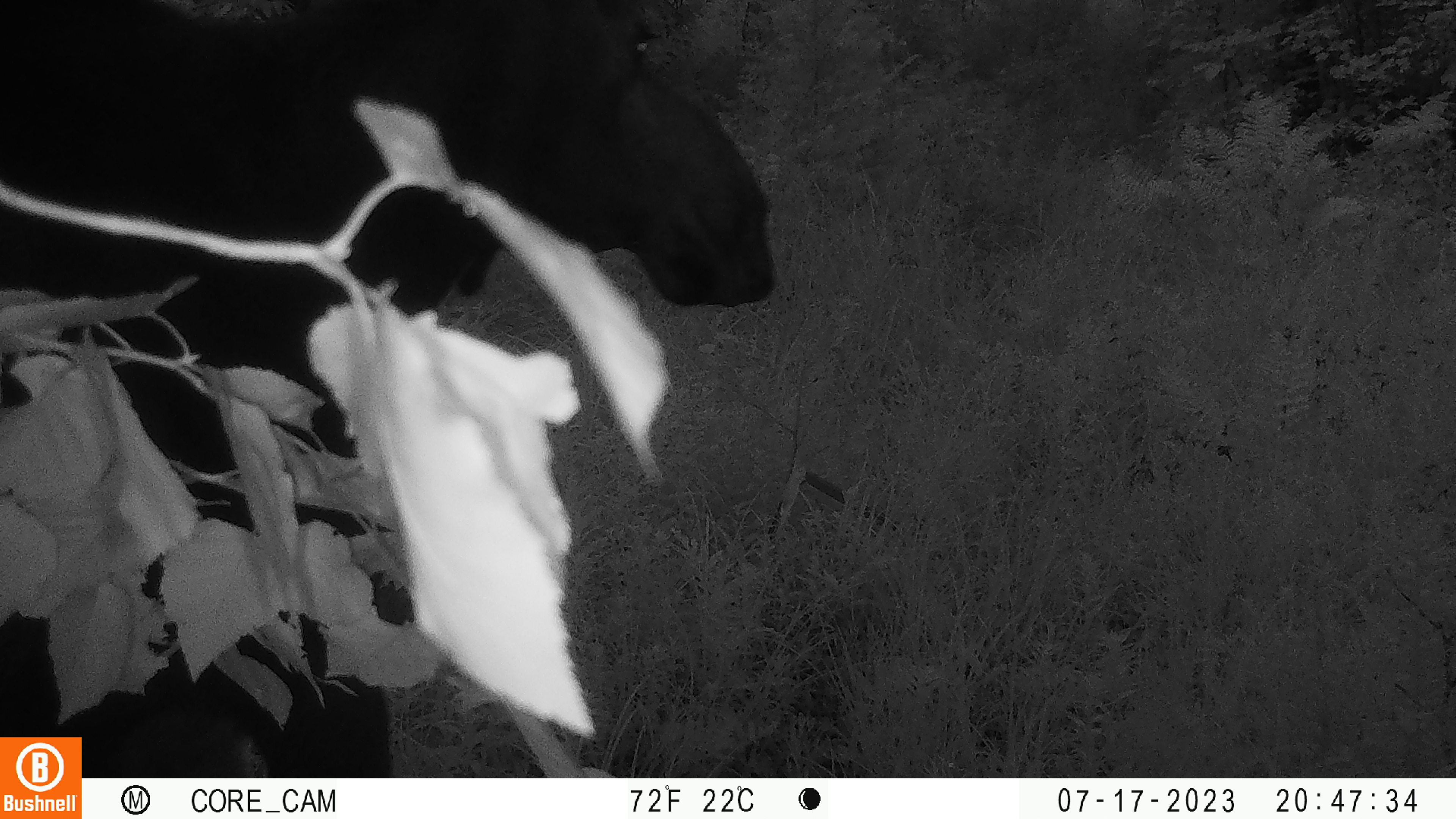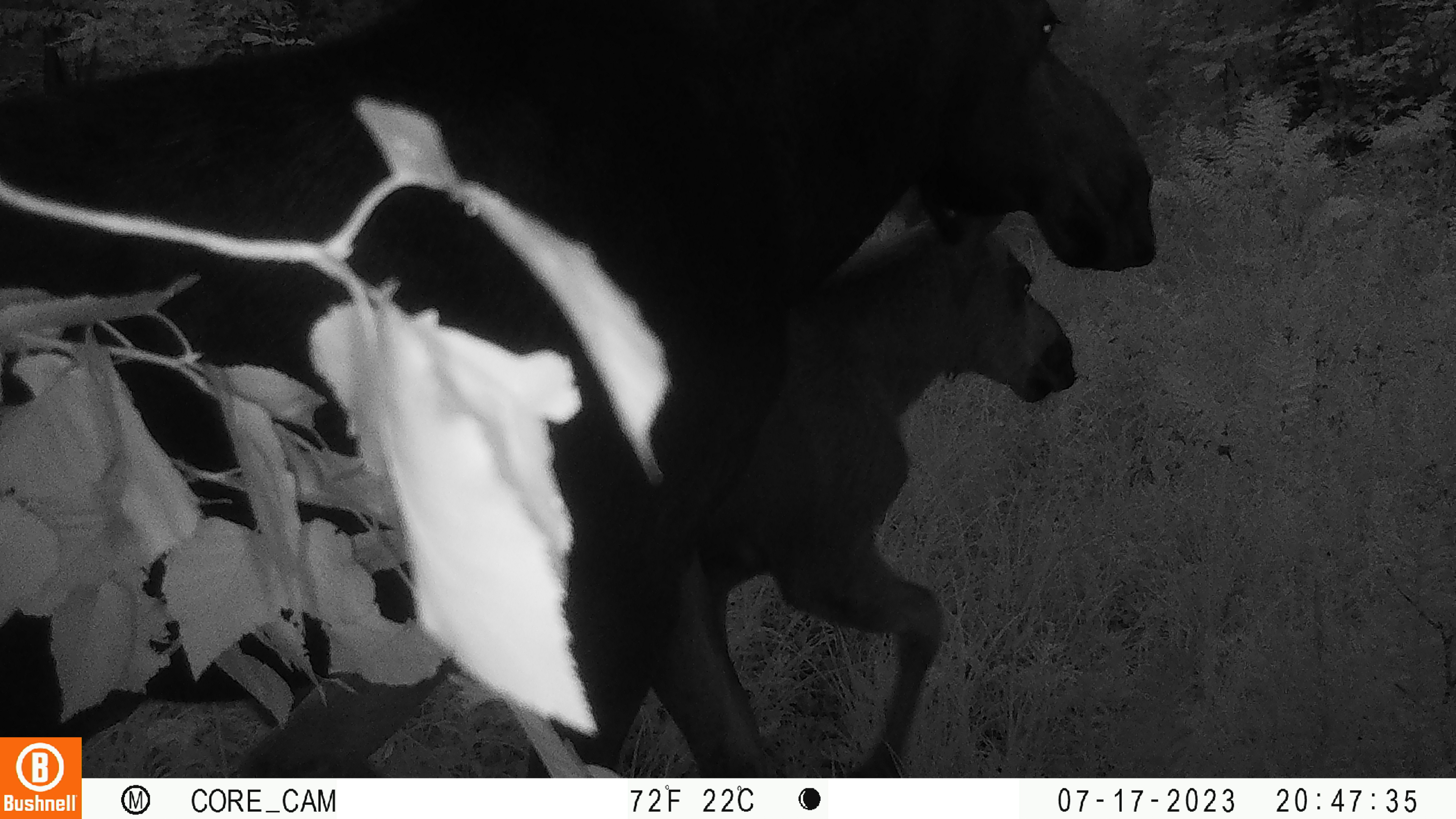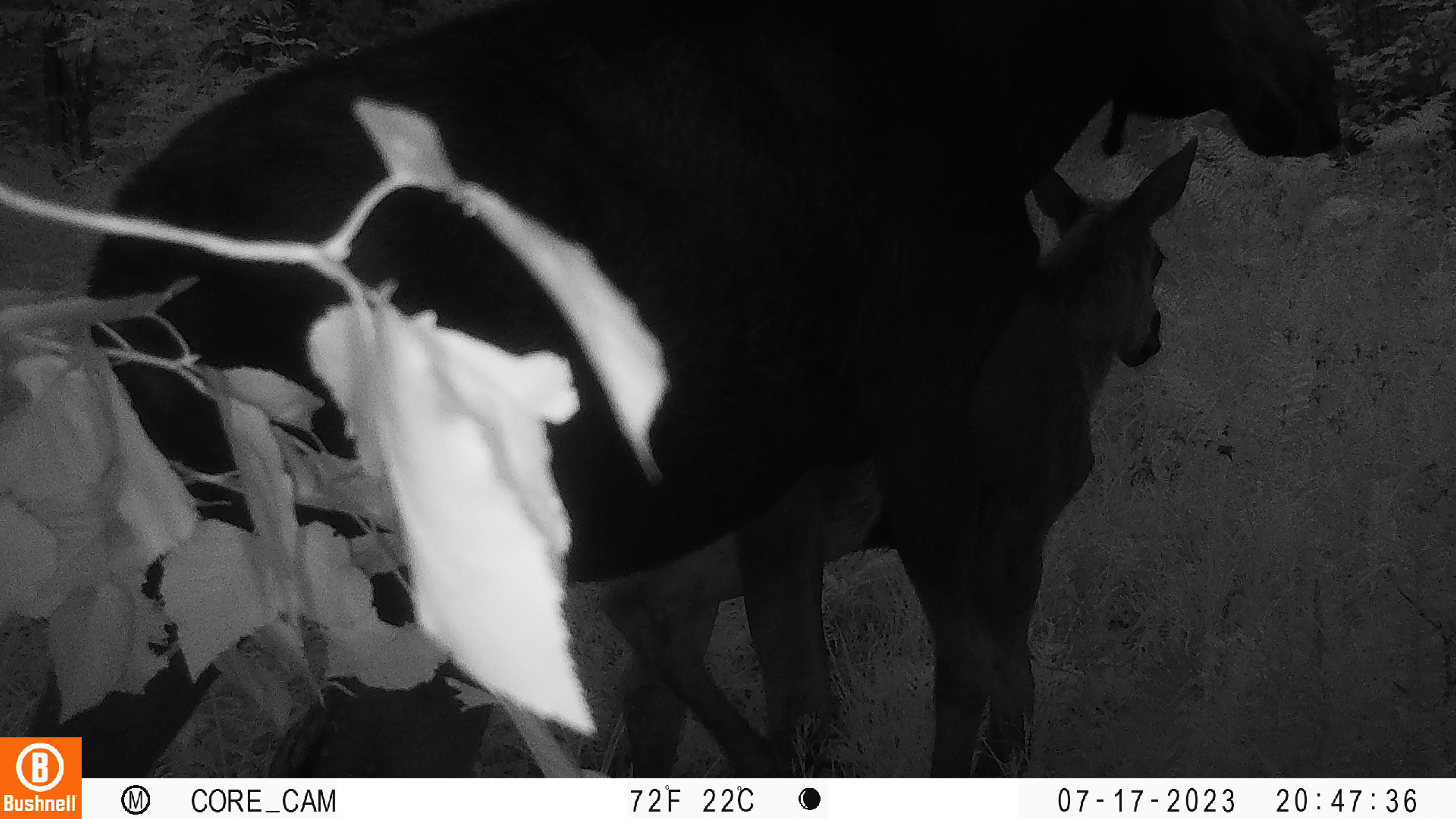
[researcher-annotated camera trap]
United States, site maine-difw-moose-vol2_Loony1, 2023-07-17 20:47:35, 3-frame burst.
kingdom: Animalia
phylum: Chordata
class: Mammalia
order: Artiodactyla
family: Cervidae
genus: Alces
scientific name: Alces alces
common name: moose